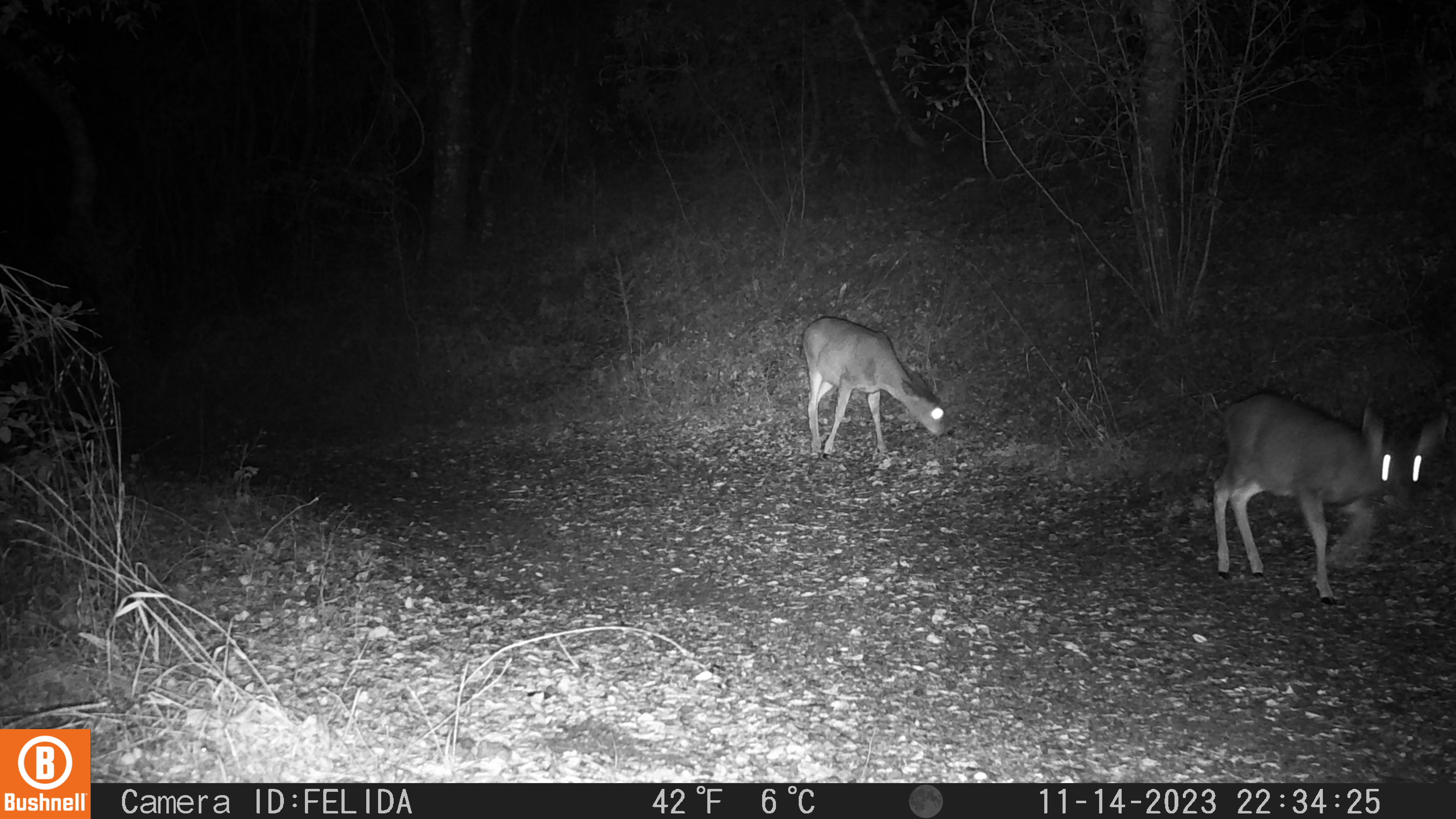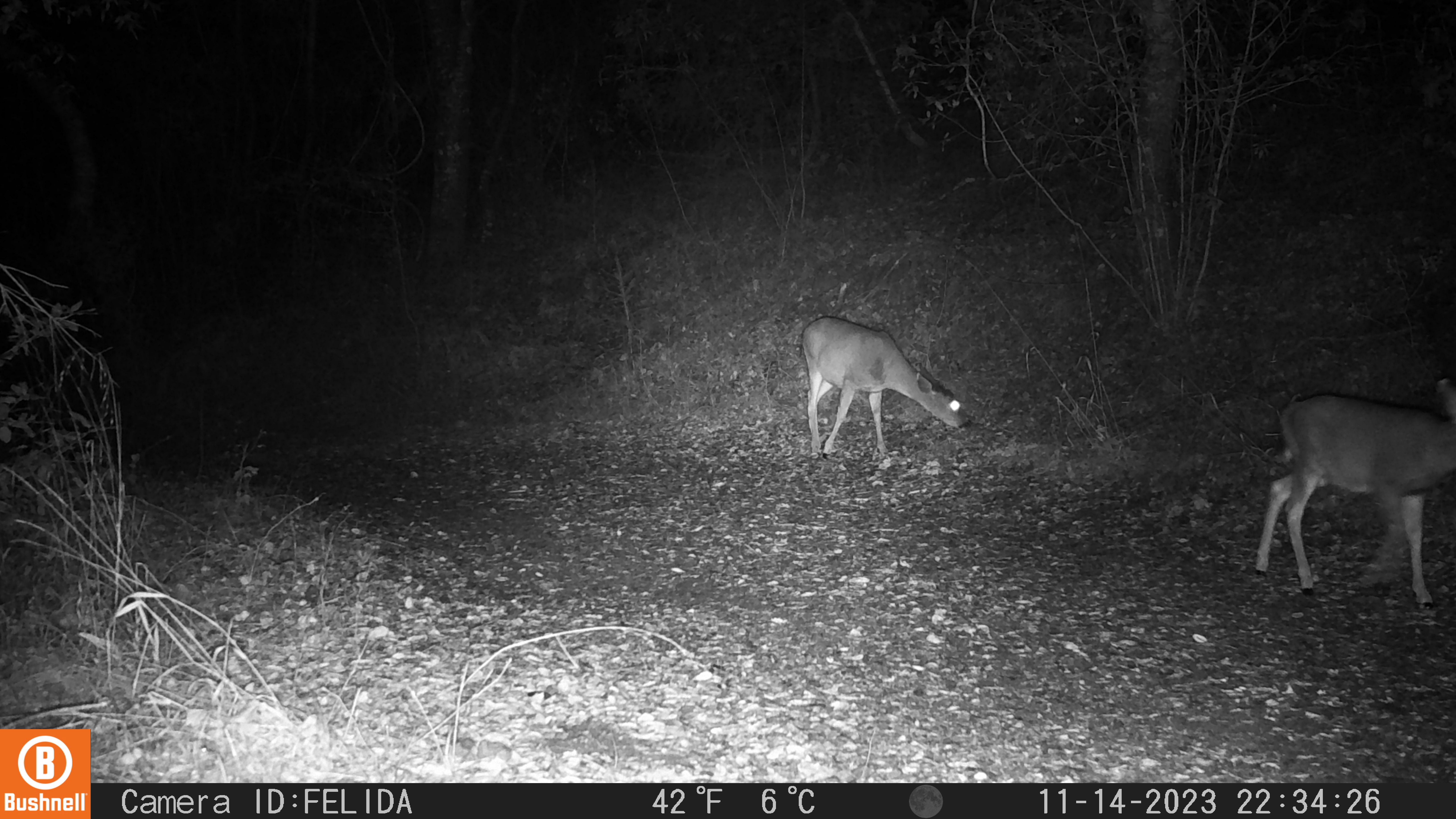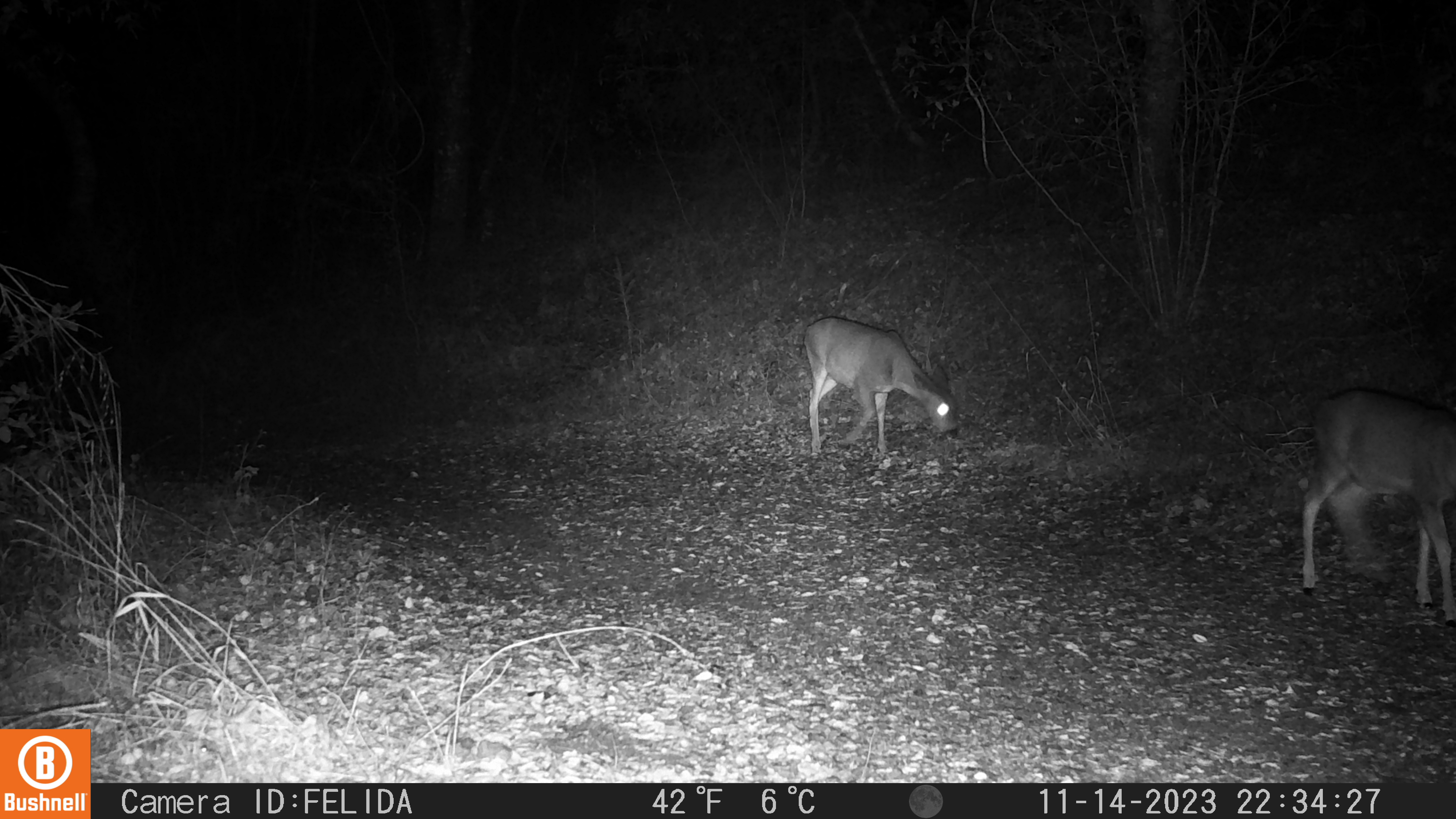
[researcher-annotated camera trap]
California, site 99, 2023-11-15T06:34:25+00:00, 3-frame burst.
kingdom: Animalia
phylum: Chordata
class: Mammalia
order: Artiodactyla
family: Cervidae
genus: Odocoileus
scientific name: Odocoileus hemionus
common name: mule deer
Mule deer (Odocoileus hemionus).